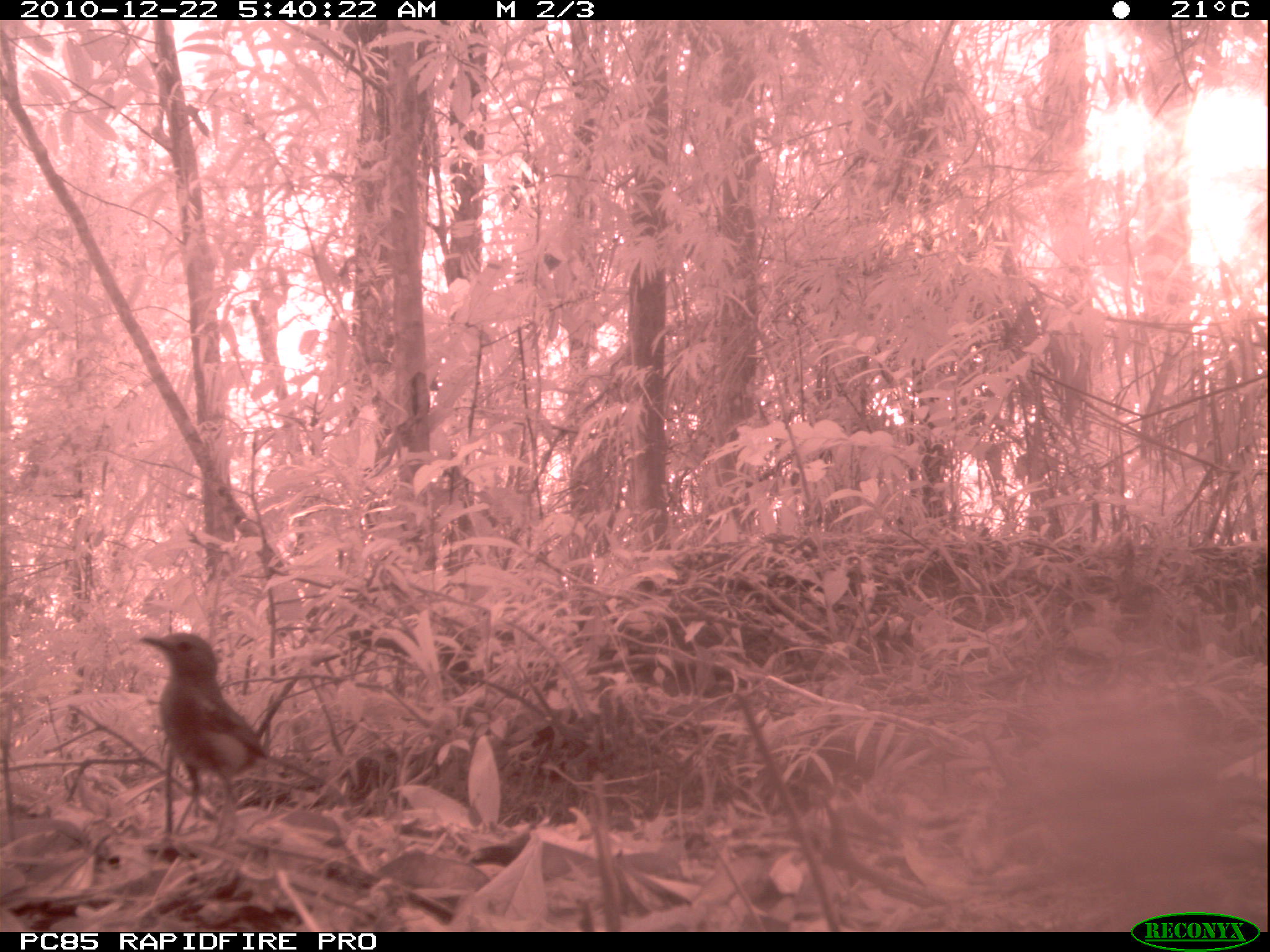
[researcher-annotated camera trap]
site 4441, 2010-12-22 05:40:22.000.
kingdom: Animalia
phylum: Chordata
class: Aves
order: Passeriformes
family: Muscicapidae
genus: Saxicola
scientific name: Saxicola tectes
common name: réunion stonechat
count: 1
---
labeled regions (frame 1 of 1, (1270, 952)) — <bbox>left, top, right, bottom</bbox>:
saxicola tectes: <bbox>135, 631, 326, 846</bbox>